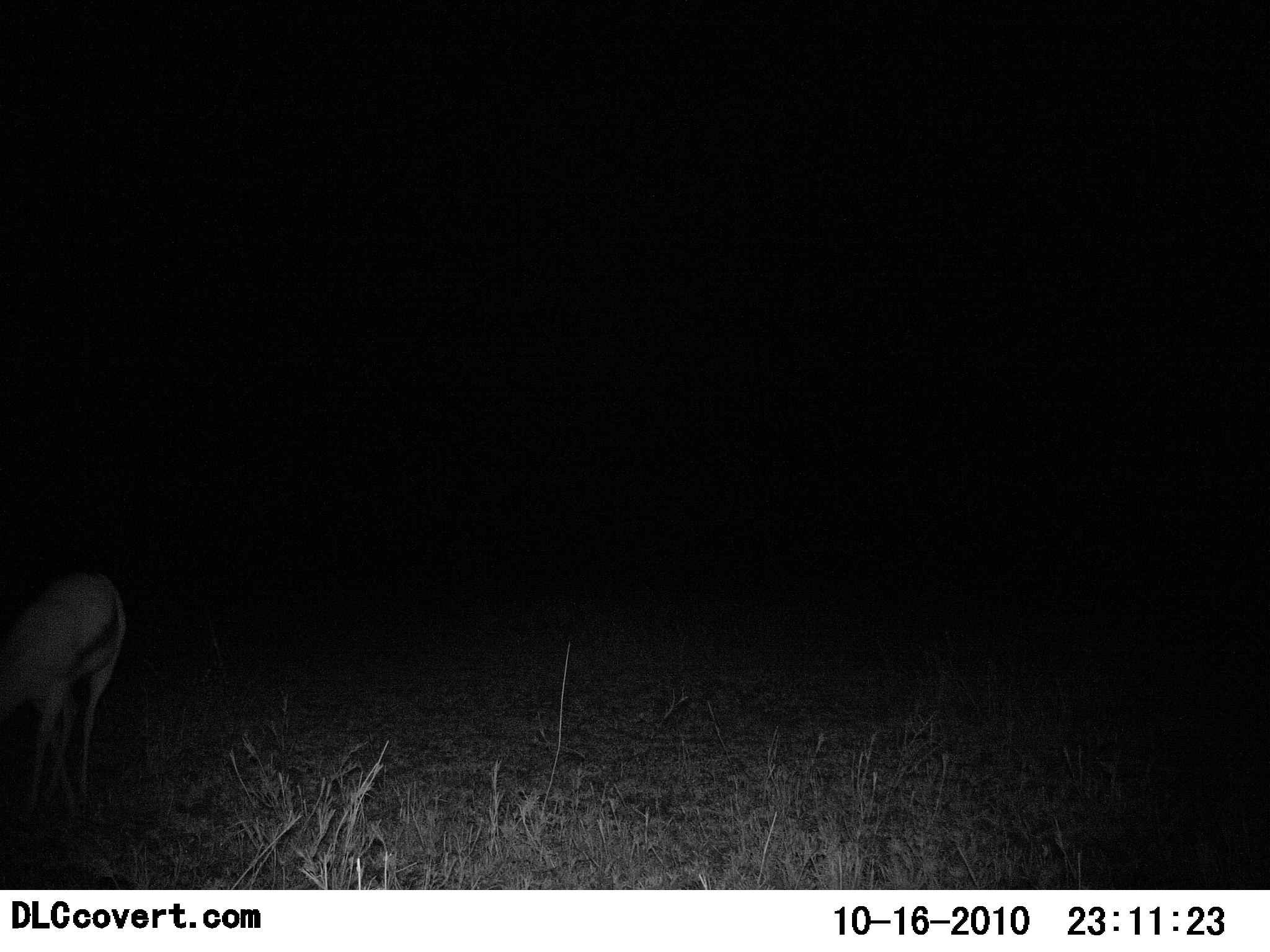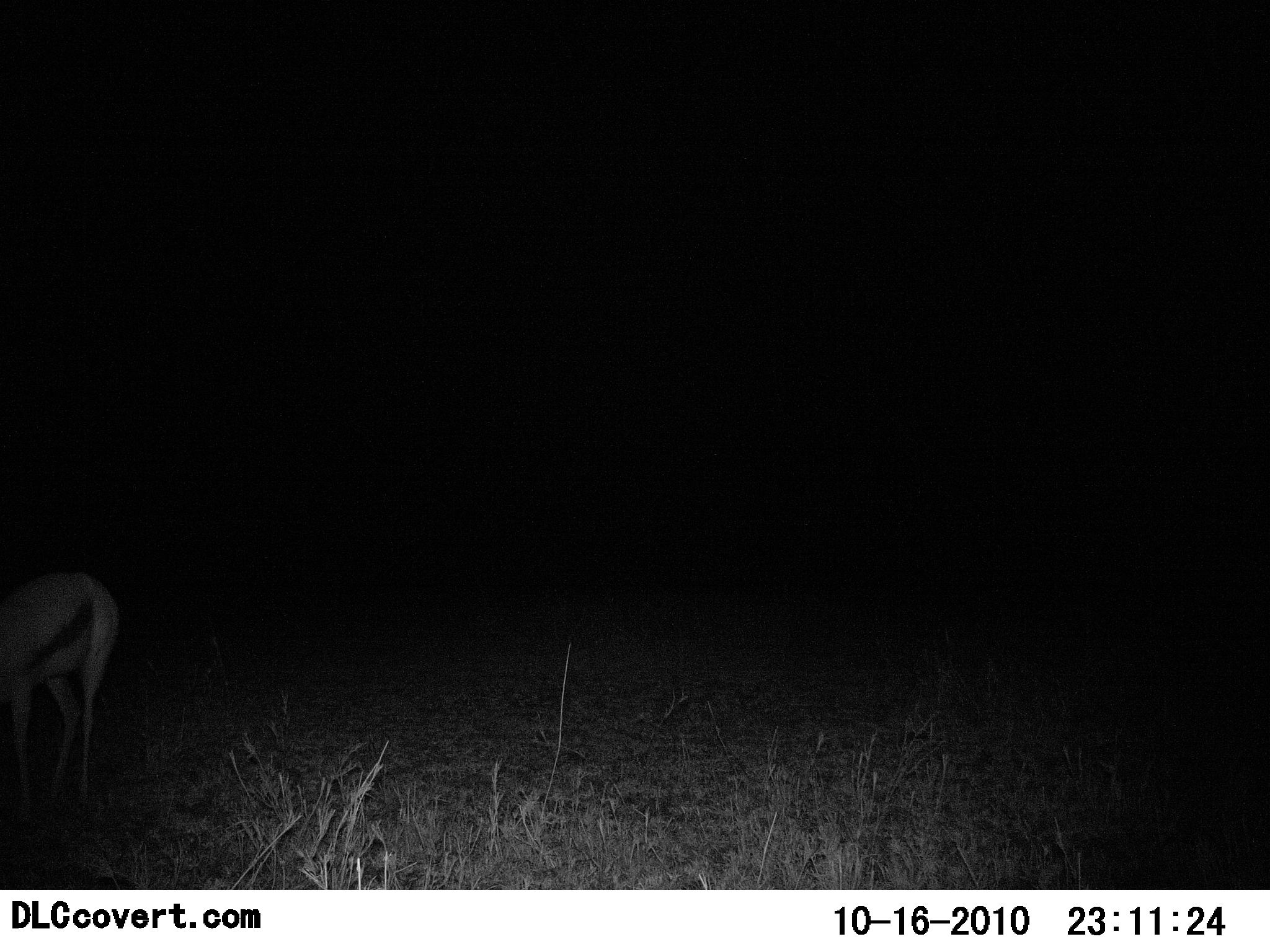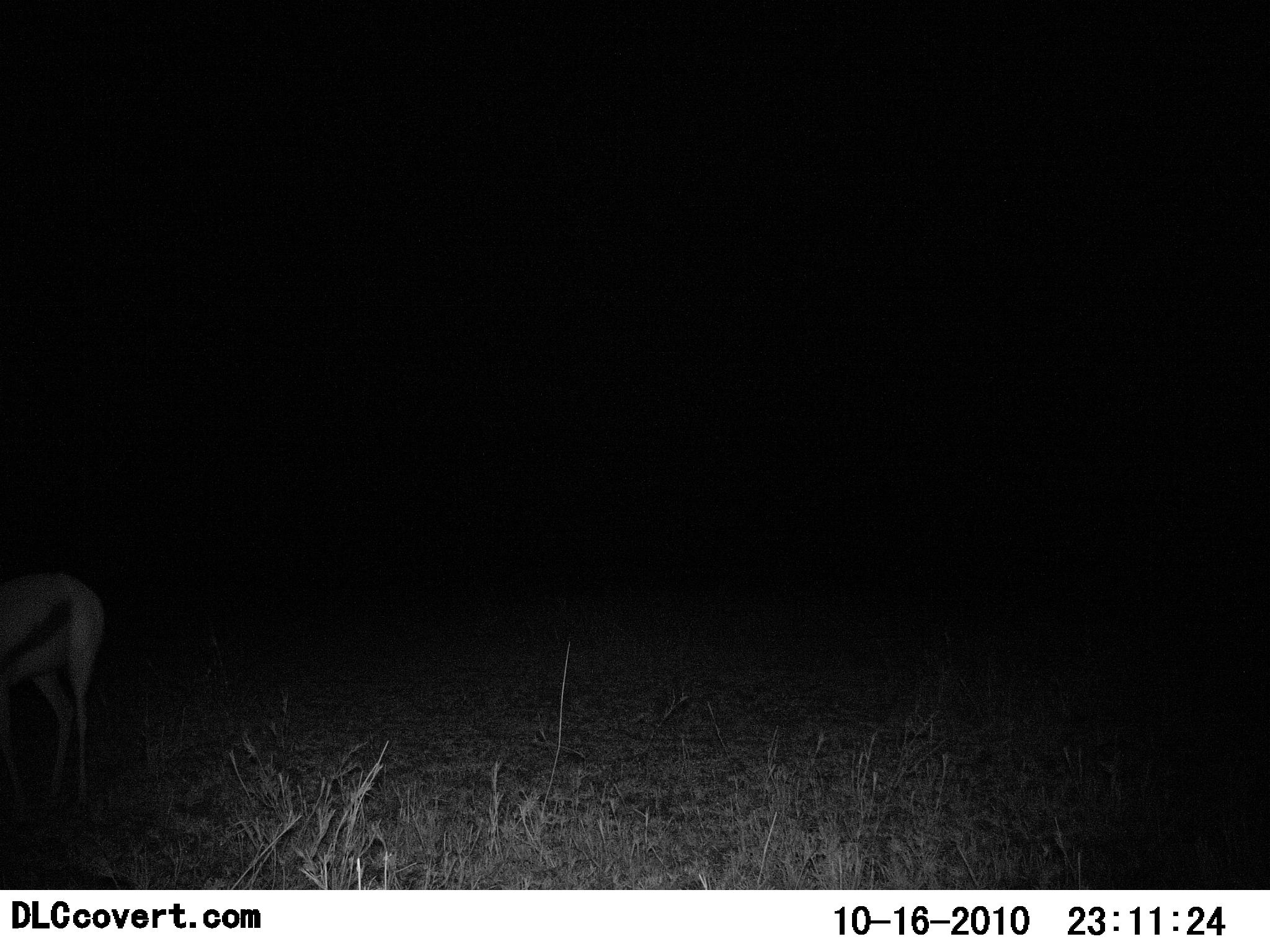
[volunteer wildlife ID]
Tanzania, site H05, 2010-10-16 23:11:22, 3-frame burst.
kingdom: Animalia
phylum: Chordata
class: Mammalia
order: Artiodactyla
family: Bovidae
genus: Eudorcas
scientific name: Eudorcas thomsonii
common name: thomson's gazelle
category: gazellethomsons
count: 1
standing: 29%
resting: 6%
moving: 35%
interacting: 0%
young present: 0%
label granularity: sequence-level